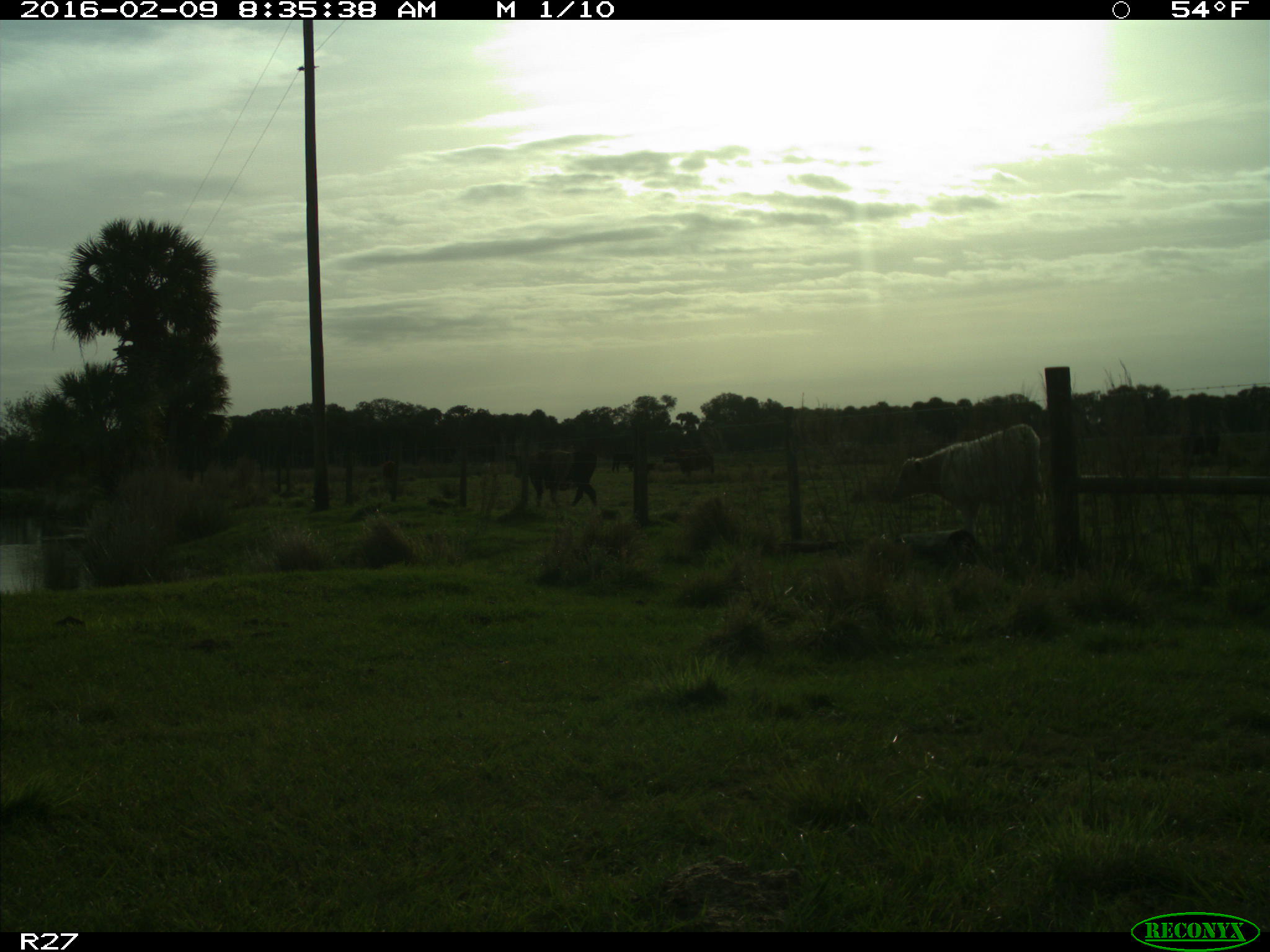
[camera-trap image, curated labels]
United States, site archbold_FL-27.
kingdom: Animalia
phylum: Chordata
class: Mammalia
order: Artiodactyla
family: Bovidae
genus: Bos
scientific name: Bos taurus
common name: domestic cow